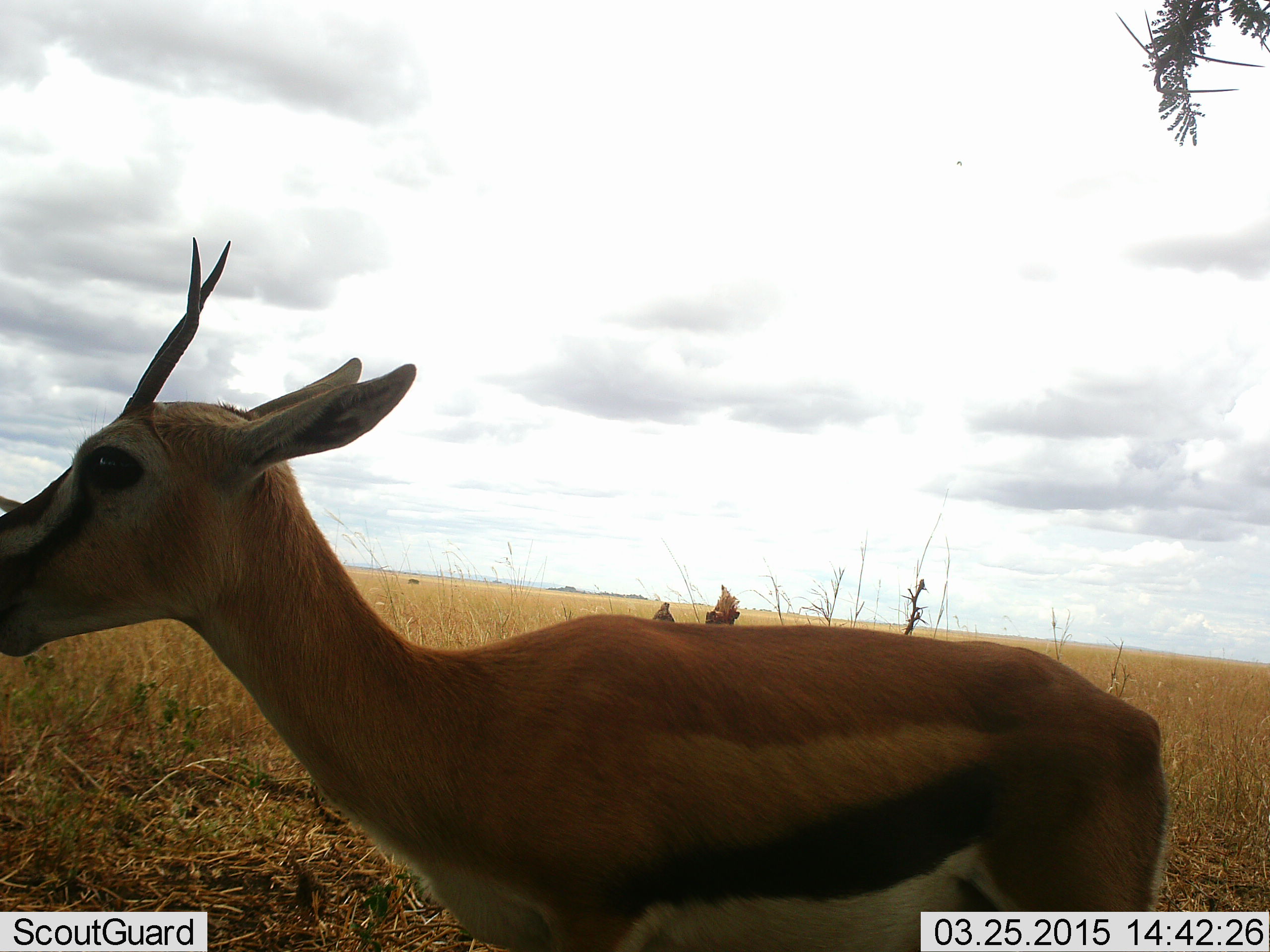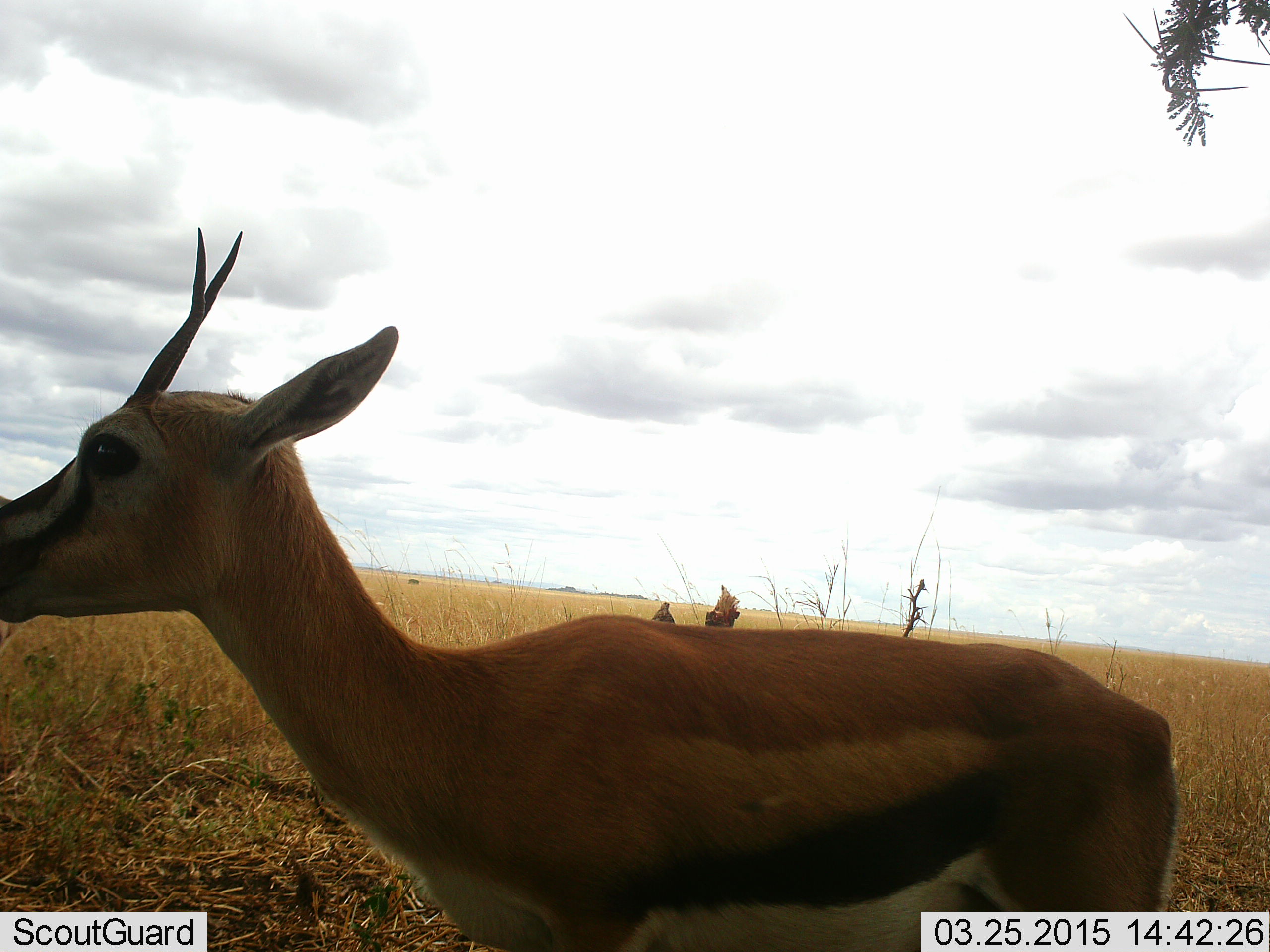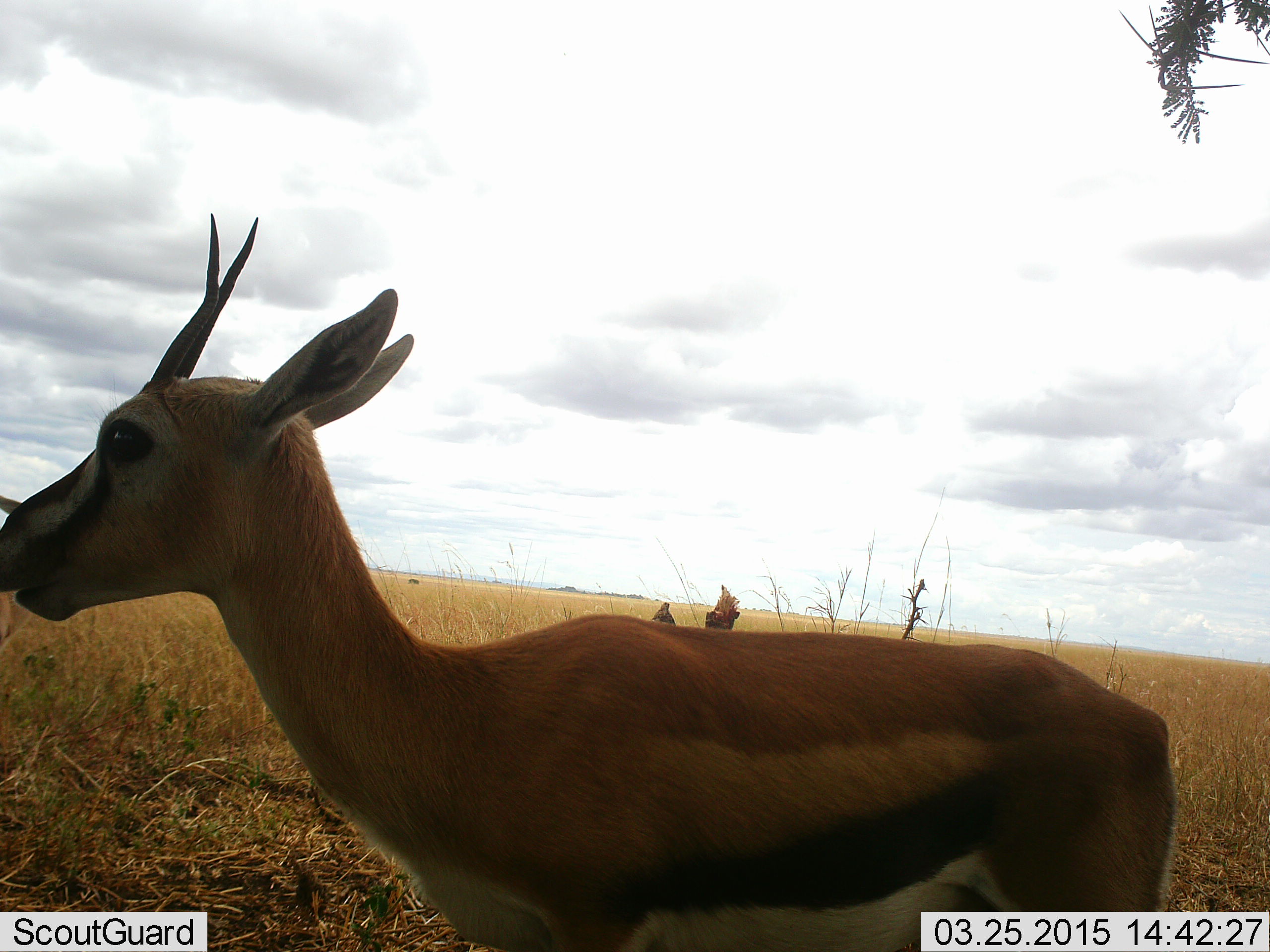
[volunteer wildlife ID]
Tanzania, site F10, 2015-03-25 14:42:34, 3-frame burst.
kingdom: Animalia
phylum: Chordata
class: Mammalia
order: Artiodactyla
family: Bovidae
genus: Eudorcas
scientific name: Eudorcas thomsonii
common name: thomson's gazelle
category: gazellethomsons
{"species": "gazellethomsons (thomson's gazelle) (Eudorcas thomsonii)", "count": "1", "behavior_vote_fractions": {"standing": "100%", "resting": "0%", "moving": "0%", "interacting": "0%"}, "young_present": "0%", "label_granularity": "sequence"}